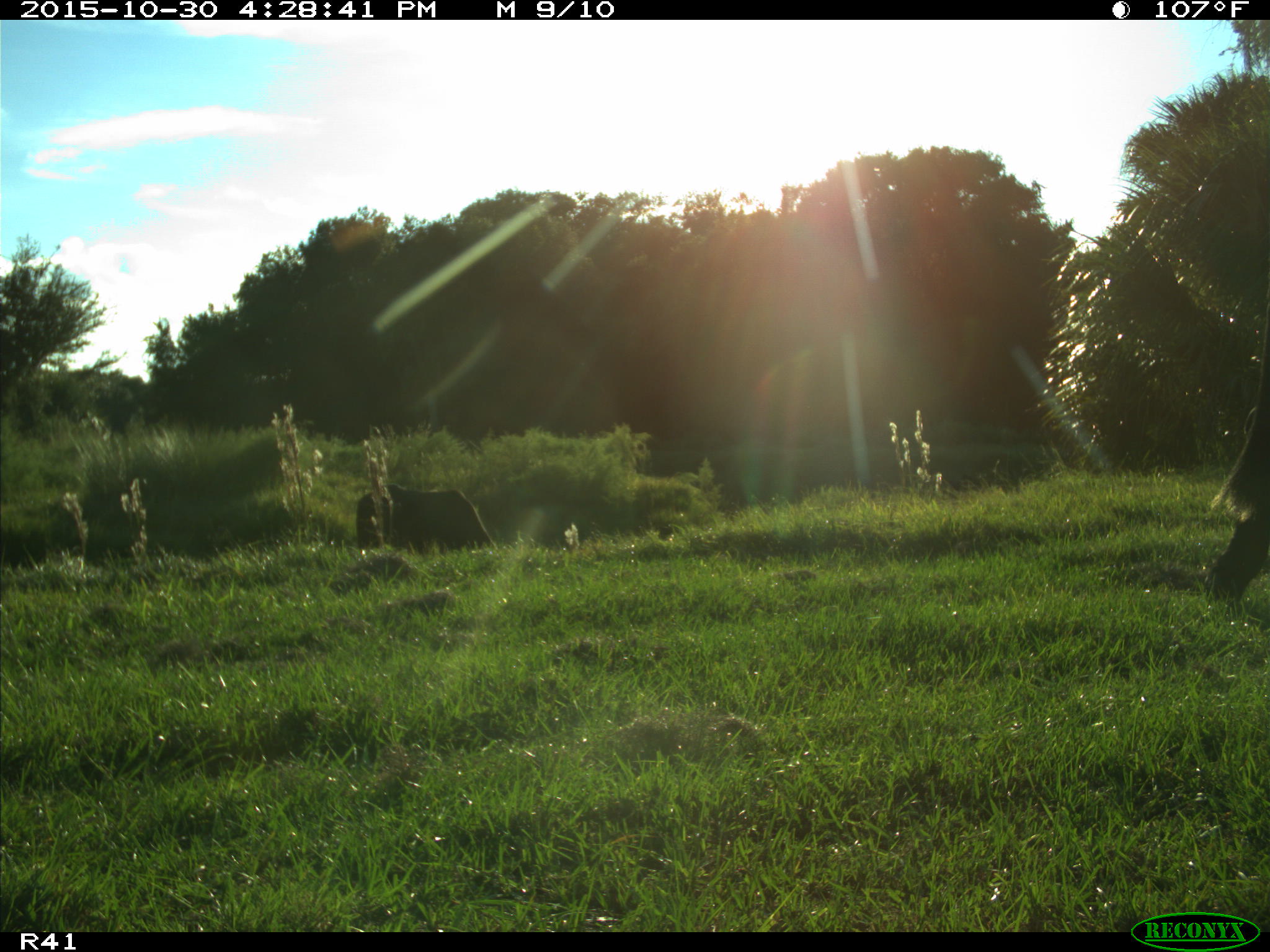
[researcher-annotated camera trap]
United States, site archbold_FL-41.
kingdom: Animalia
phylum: Chordata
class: Mammalia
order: Artiodactyla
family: Bovidae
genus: Bos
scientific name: Bos taurus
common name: domestic cow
Bos taurus (domestic cow).